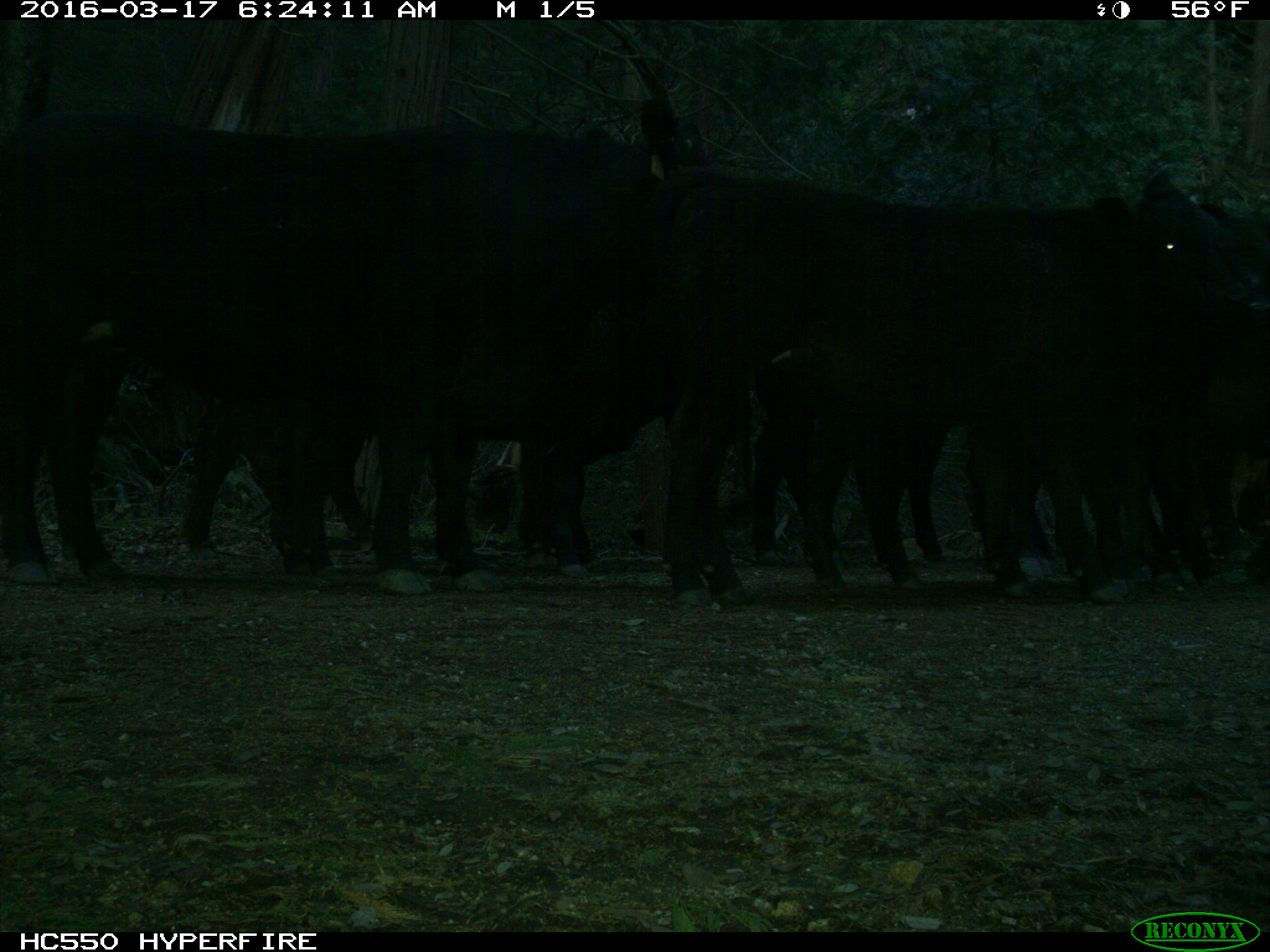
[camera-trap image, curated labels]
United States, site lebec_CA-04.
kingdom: Animalia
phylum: Chordata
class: Mammalia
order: Artiodactyla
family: Bovidae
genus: Bos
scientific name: Bos taurus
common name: domestic cow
Bos taurus (domestic cow).